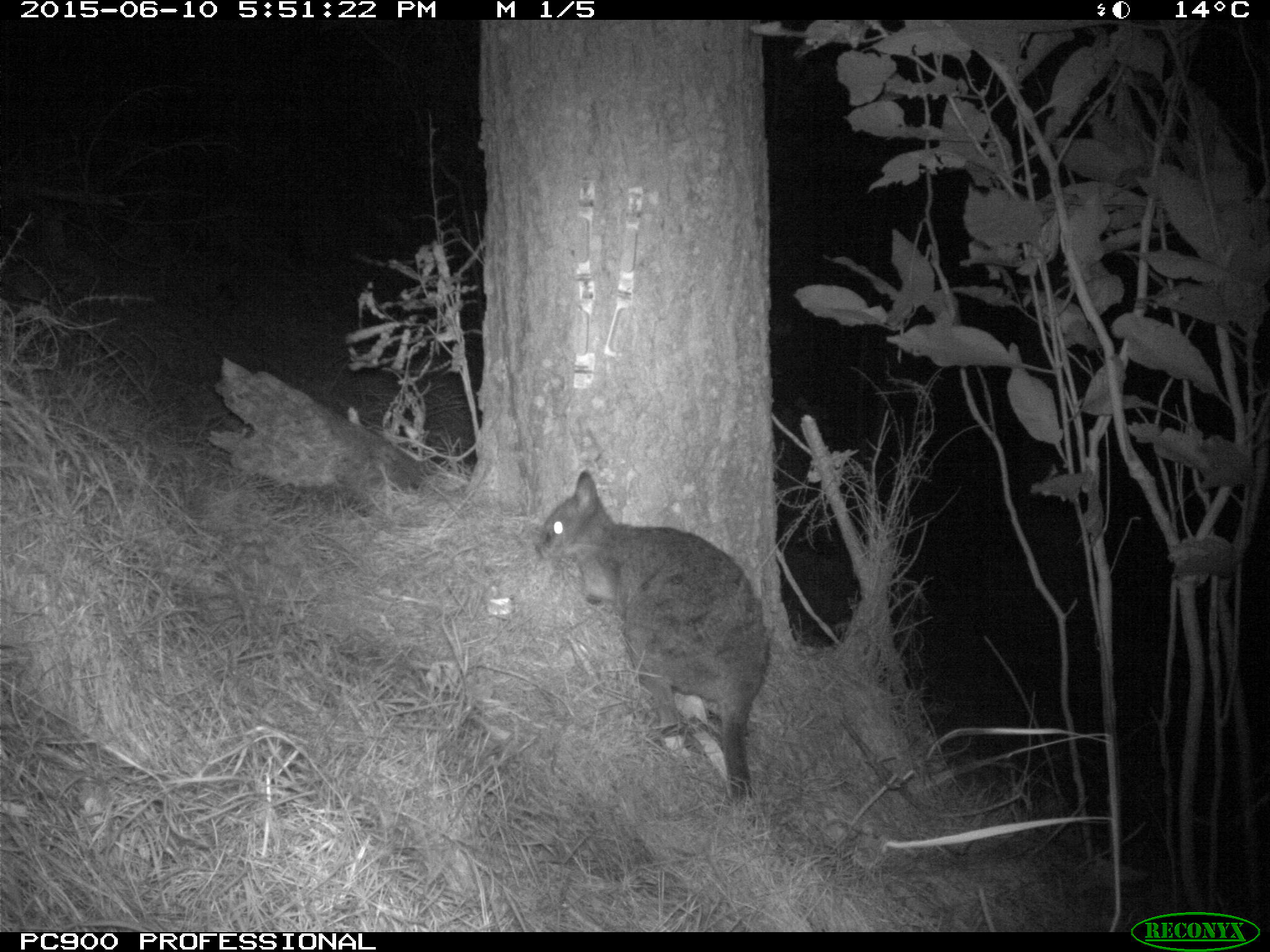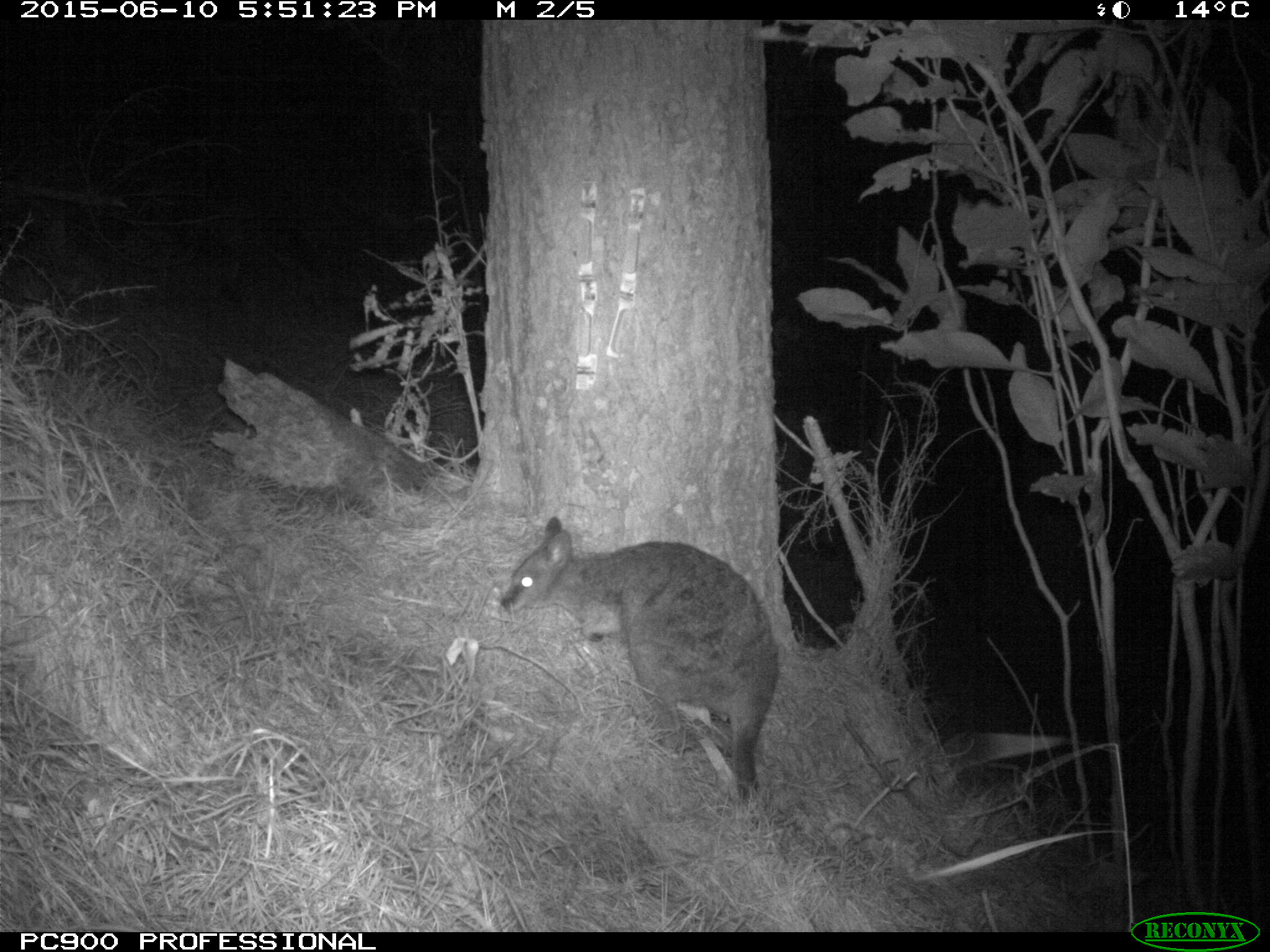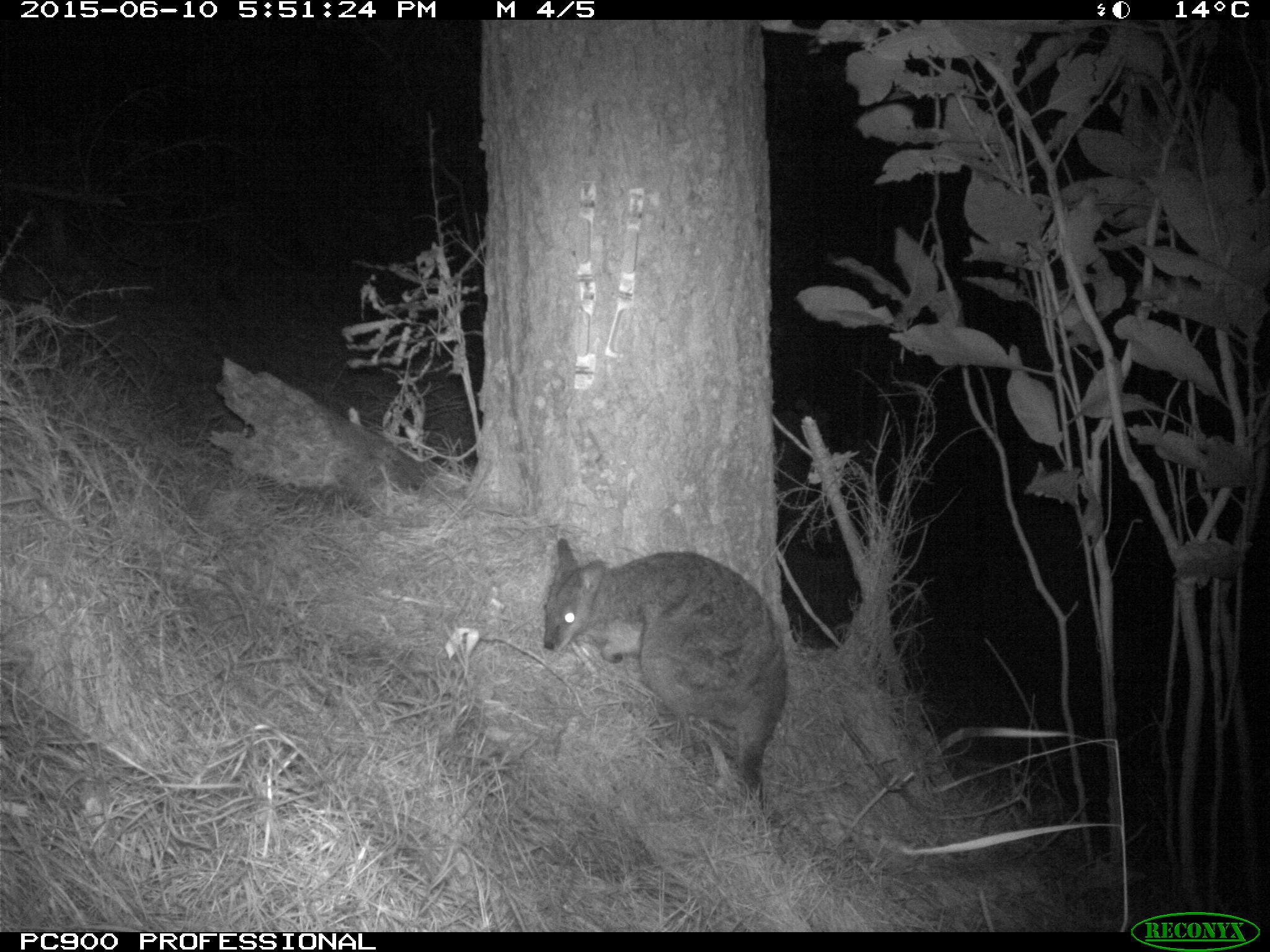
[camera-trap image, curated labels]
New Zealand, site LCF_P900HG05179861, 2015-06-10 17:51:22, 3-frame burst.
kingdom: Animalia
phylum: Chordata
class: Mammalia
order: Diprotodontia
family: Macropodidae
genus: Notamacropus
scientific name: Notamacropus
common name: wallaby